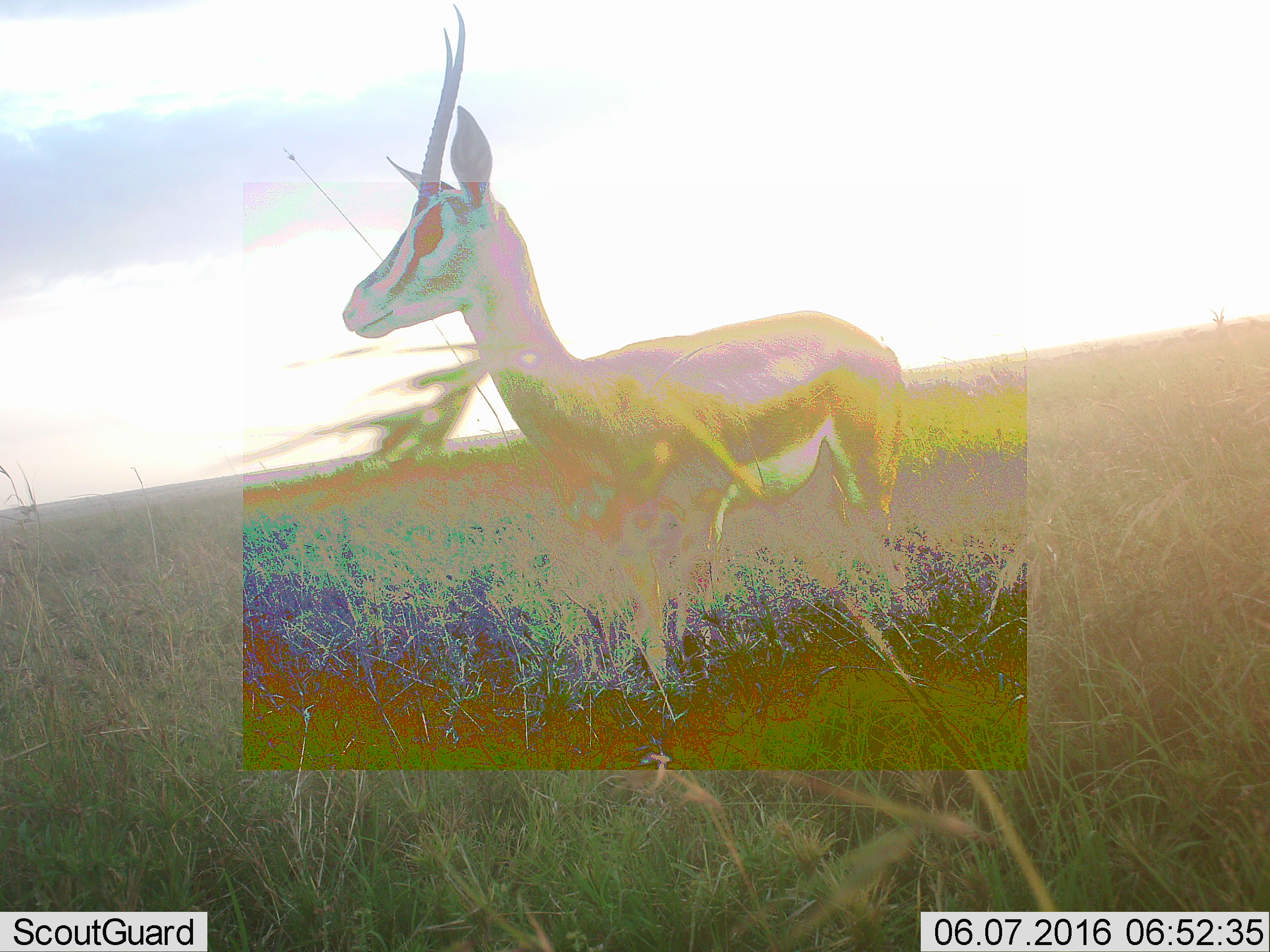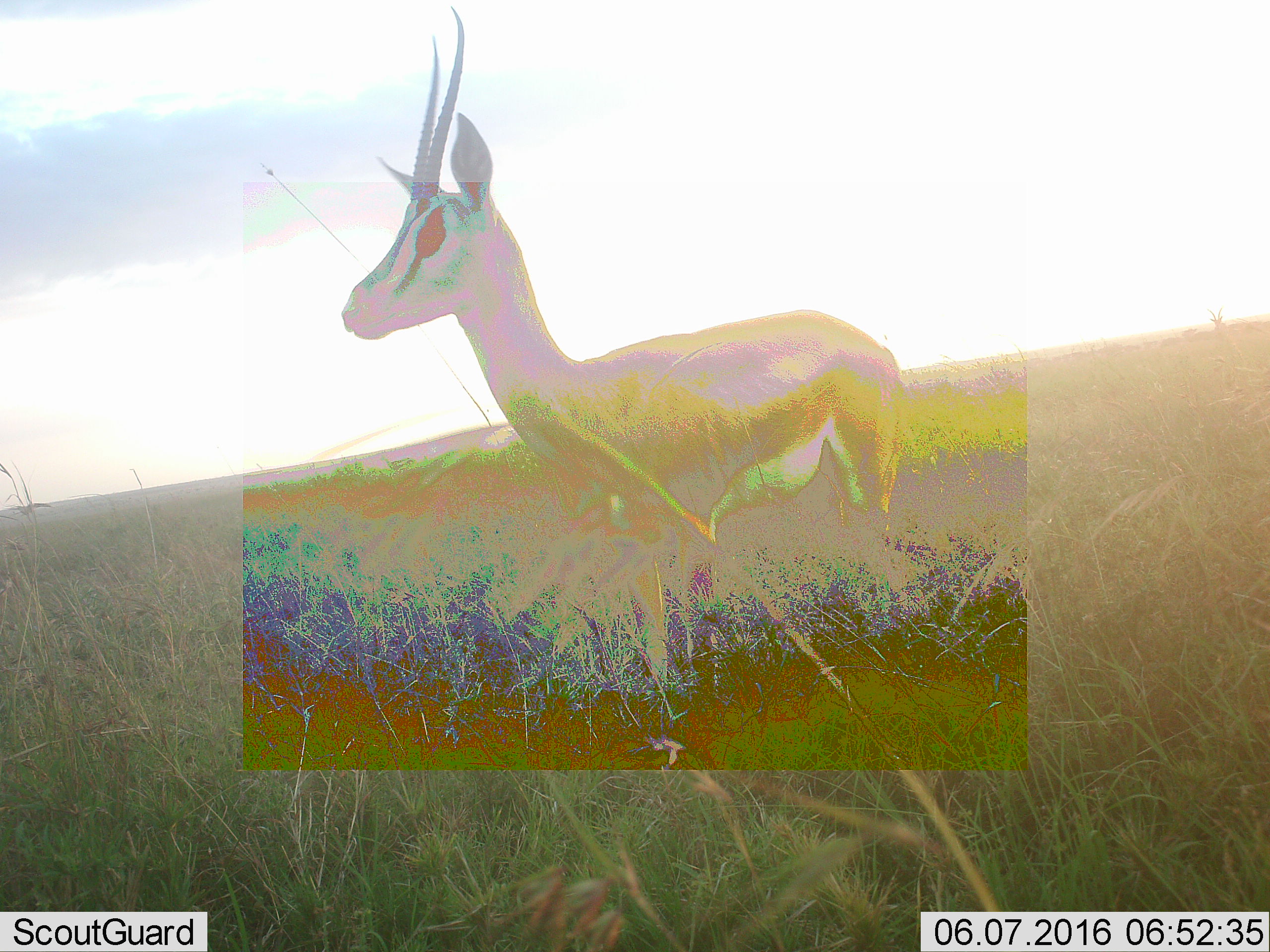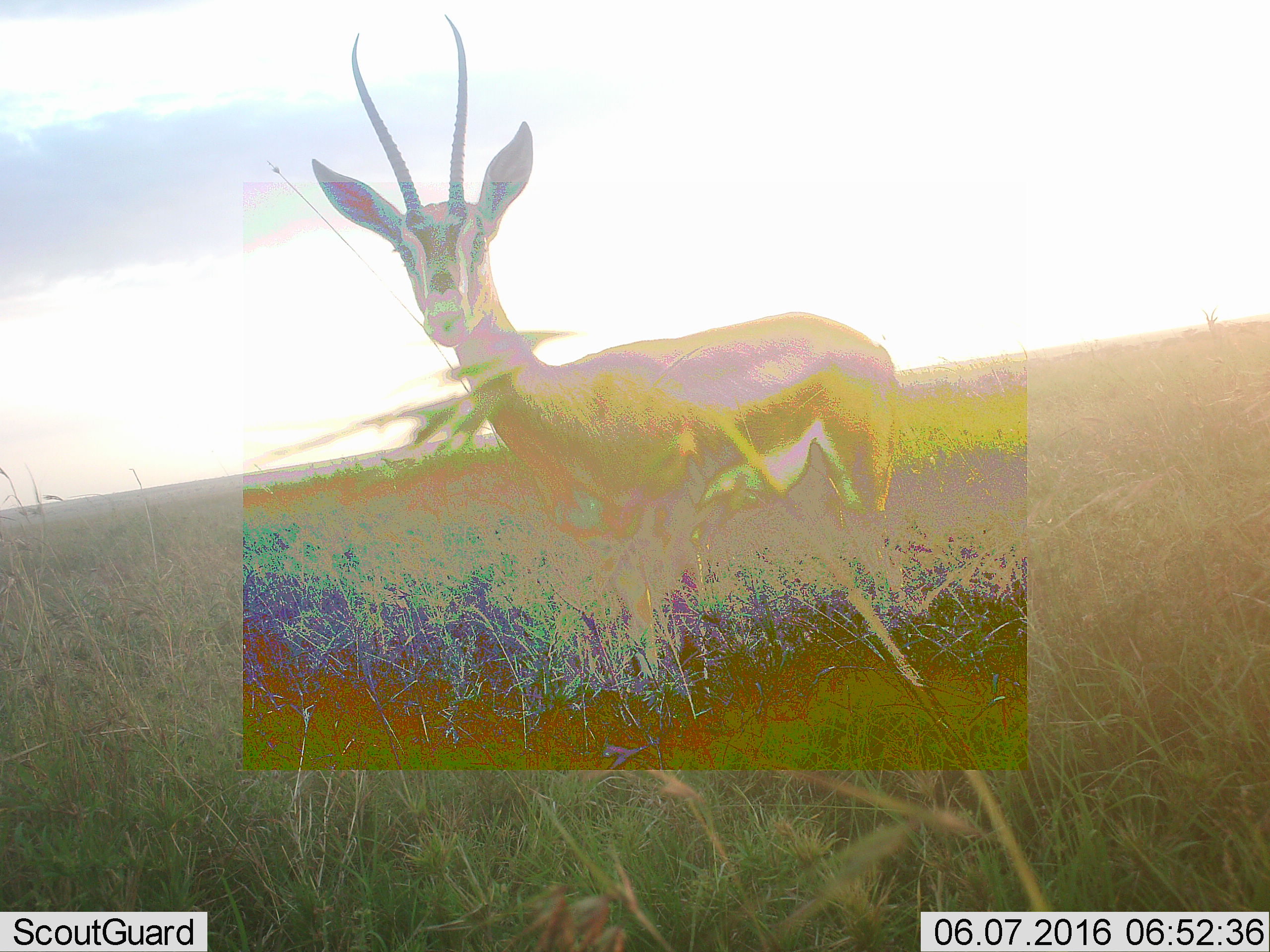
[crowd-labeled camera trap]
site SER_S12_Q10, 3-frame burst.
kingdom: Animalia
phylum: Chordata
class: Mammalia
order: Artiodactyla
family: Bovidae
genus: Eudorcas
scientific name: Eudorcas thomsonii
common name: thomson's gazelle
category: gazellethomsons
Gazellethomsons (thomson's gazelle) (Eudorcas thomsonii), count 2. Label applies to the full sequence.